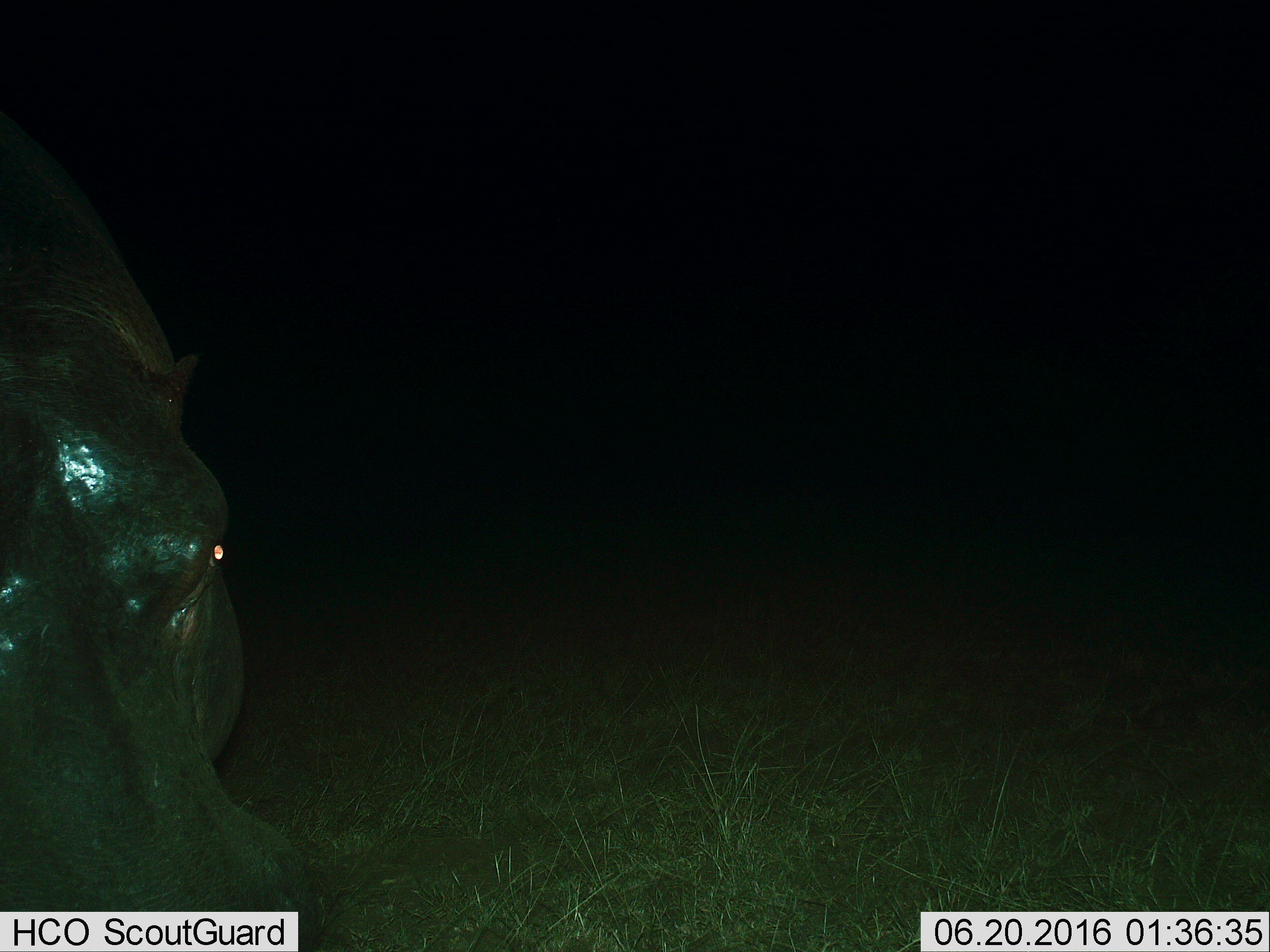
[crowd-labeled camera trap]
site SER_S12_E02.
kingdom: Animalia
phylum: Chordata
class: Mammalia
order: Artiodactyla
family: Hippopotamidae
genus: Hippopotamus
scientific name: Hippopotamus amphibius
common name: hippopotamus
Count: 1.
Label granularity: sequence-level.